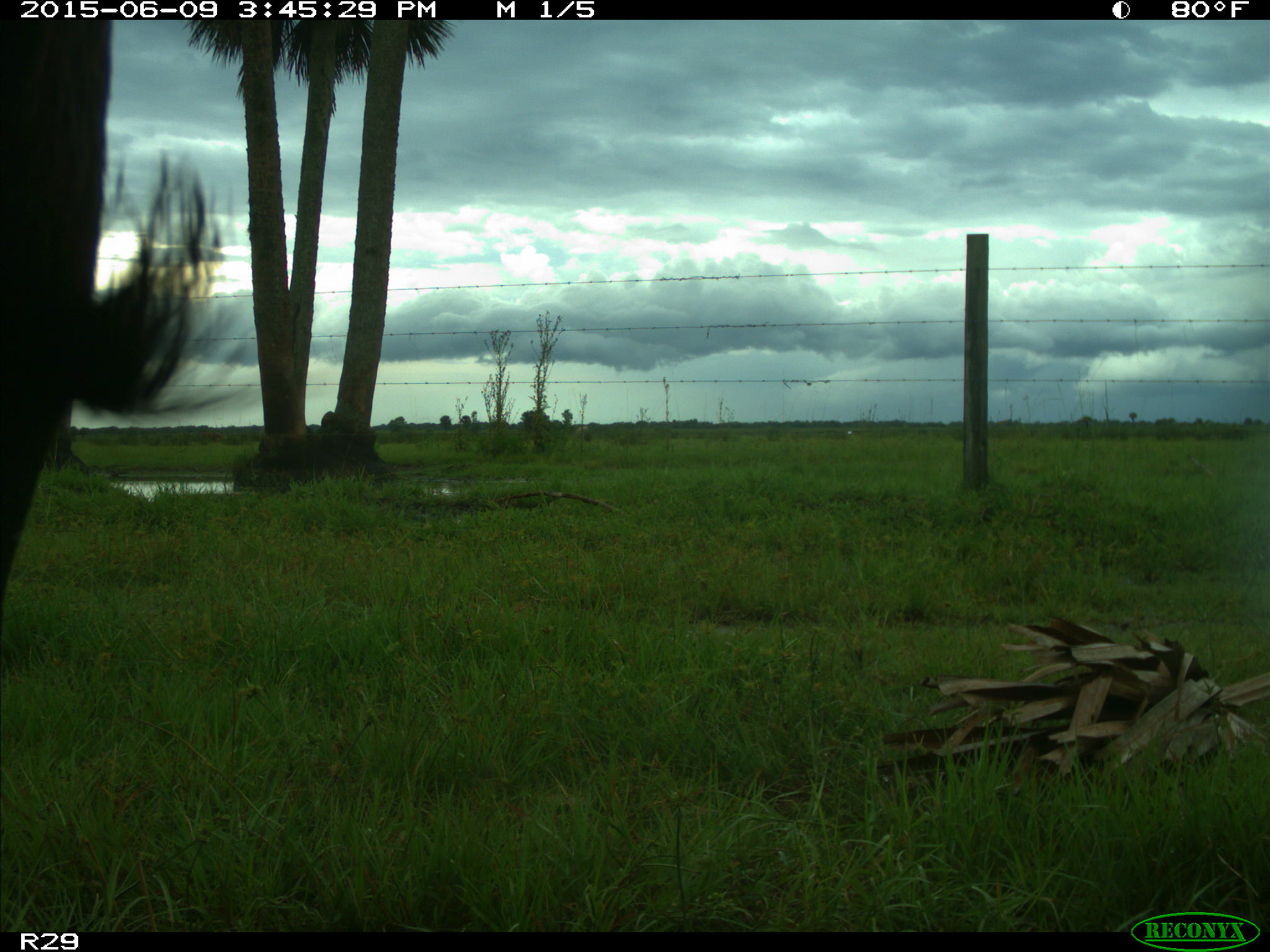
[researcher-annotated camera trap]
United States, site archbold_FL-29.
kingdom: Animalia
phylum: Chordata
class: Mammalia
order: Artiodactyla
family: Bovidae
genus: Bos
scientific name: Bos taurus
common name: domestic cow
Bos taurus (domestic cow).